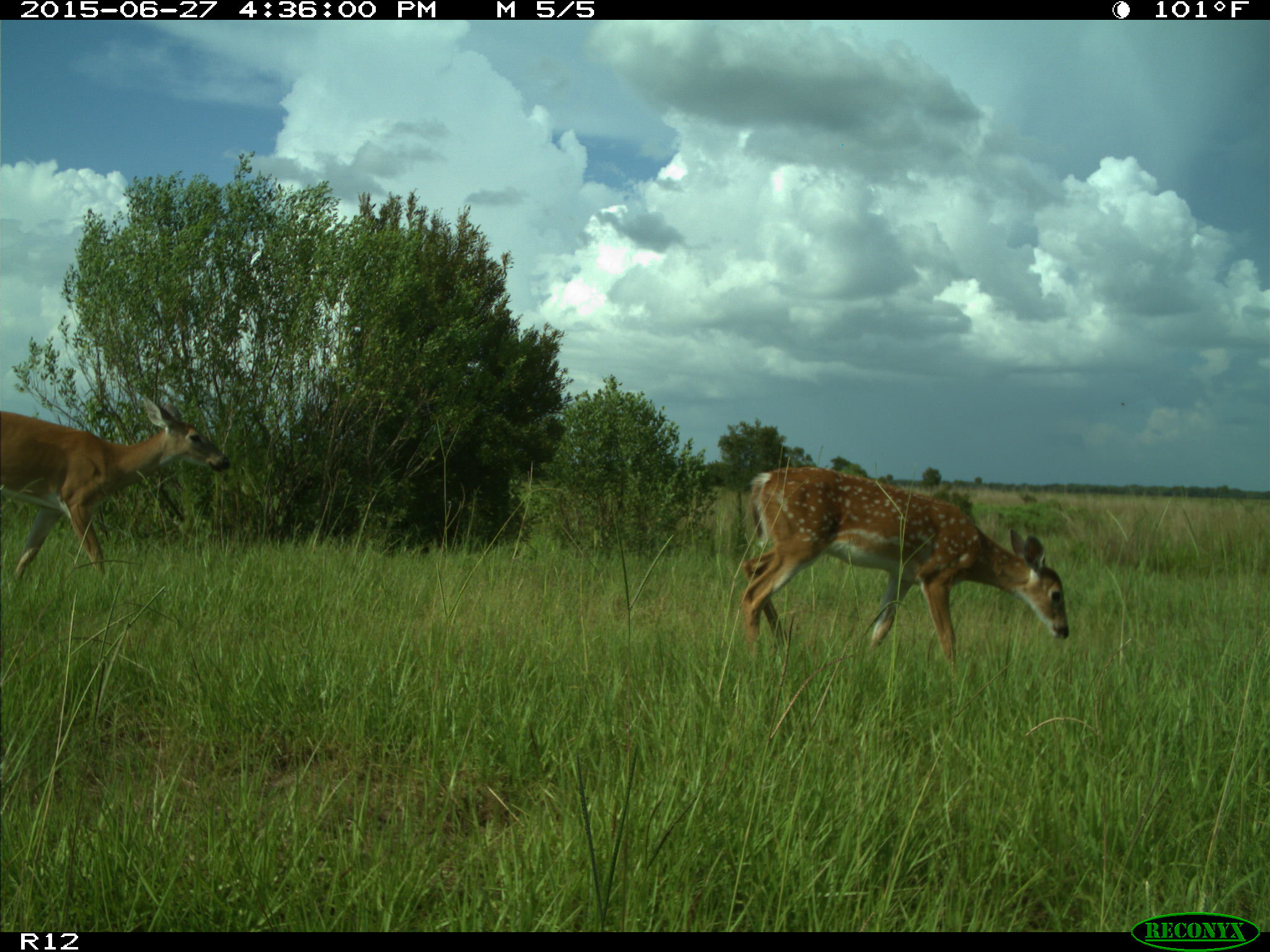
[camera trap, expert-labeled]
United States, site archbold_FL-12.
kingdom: Animalia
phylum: Chordata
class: Mammalia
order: Artiodactyla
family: Cervidae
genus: Odocoileus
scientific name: Odocoileus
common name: deer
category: unidentified deer